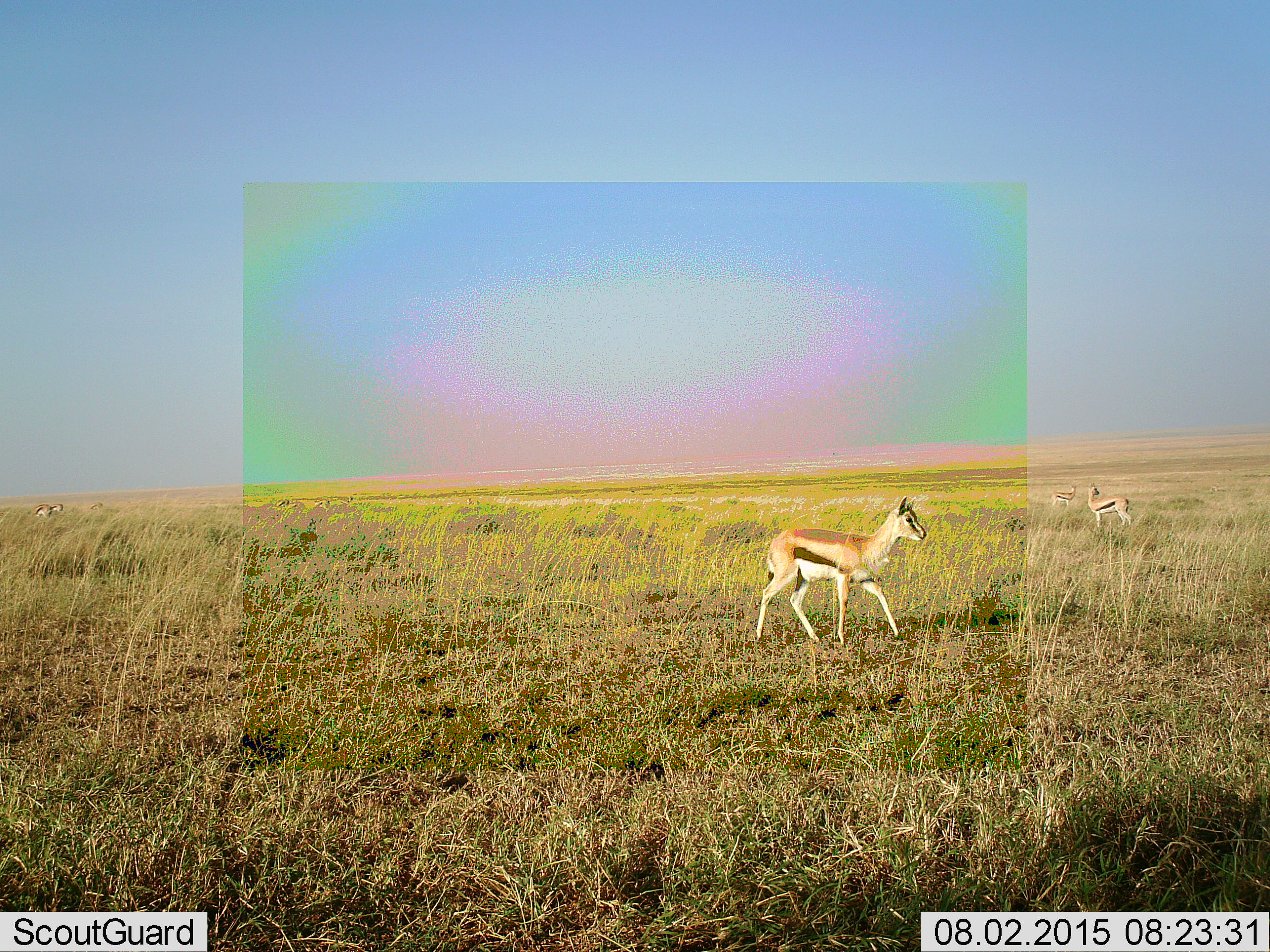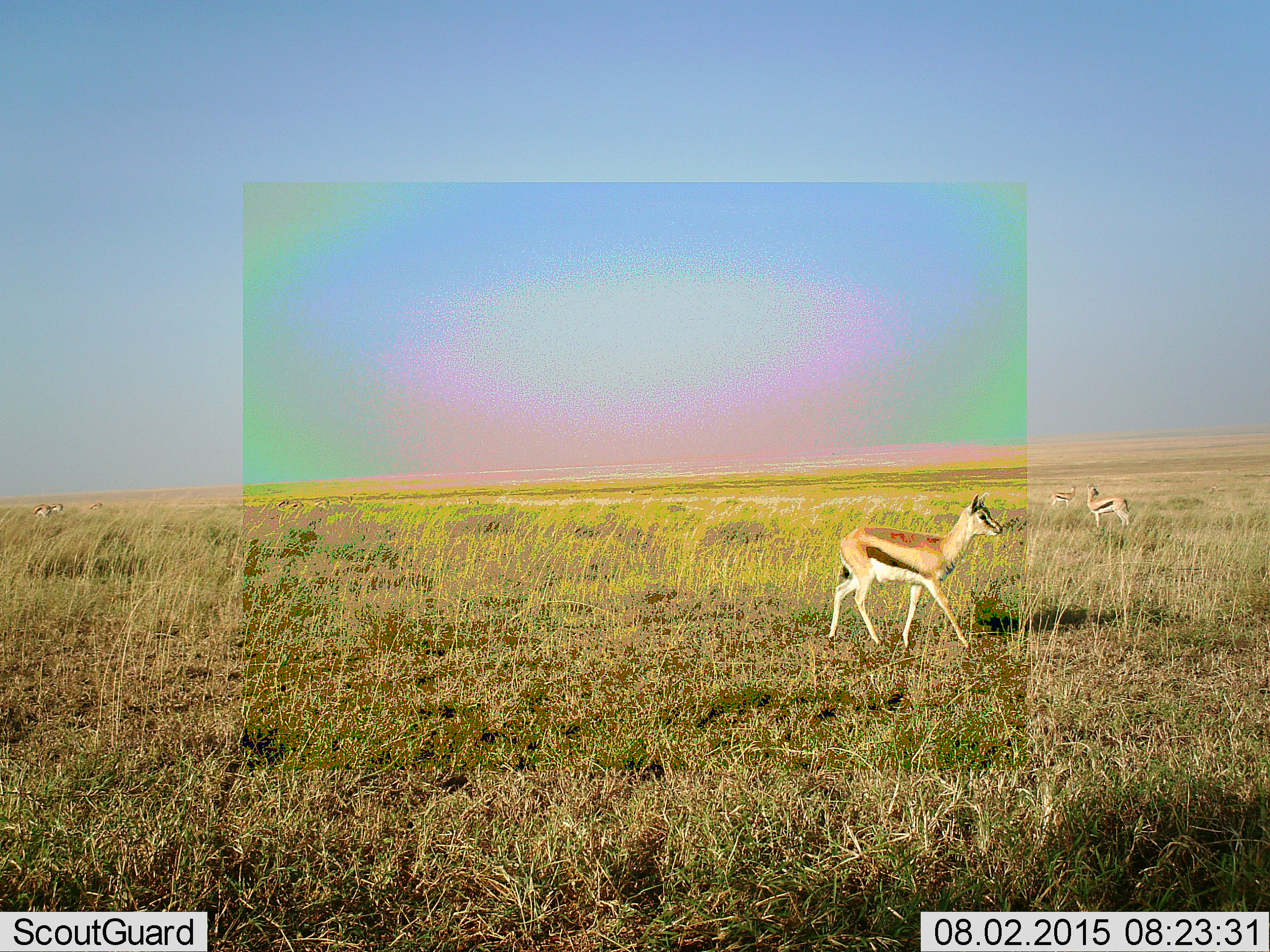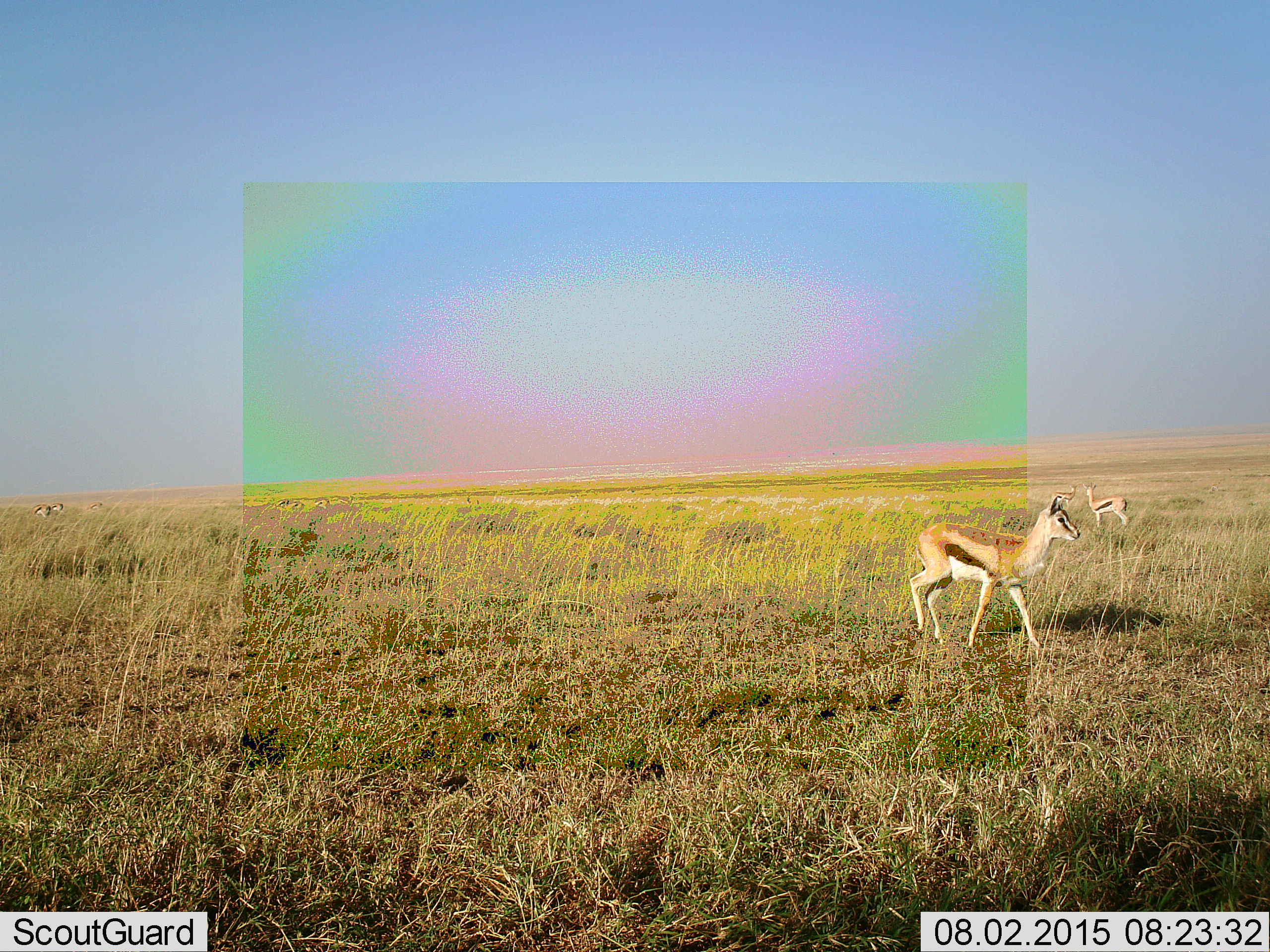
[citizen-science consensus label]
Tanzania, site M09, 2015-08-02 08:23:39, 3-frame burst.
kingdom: Animalia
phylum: Chordata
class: Mammalia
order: Artiodactyla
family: Bovidae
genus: Eudorcas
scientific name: Eudorcas thomsonii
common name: thomson's gazelle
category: gazellethomsons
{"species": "gazellethomsons (thomson's gazelle) (Eudorcas thomsonii)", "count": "9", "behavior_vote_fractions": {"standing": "70%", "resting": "0%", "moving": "90%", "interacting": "0%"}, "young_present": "10%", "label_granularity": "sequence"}